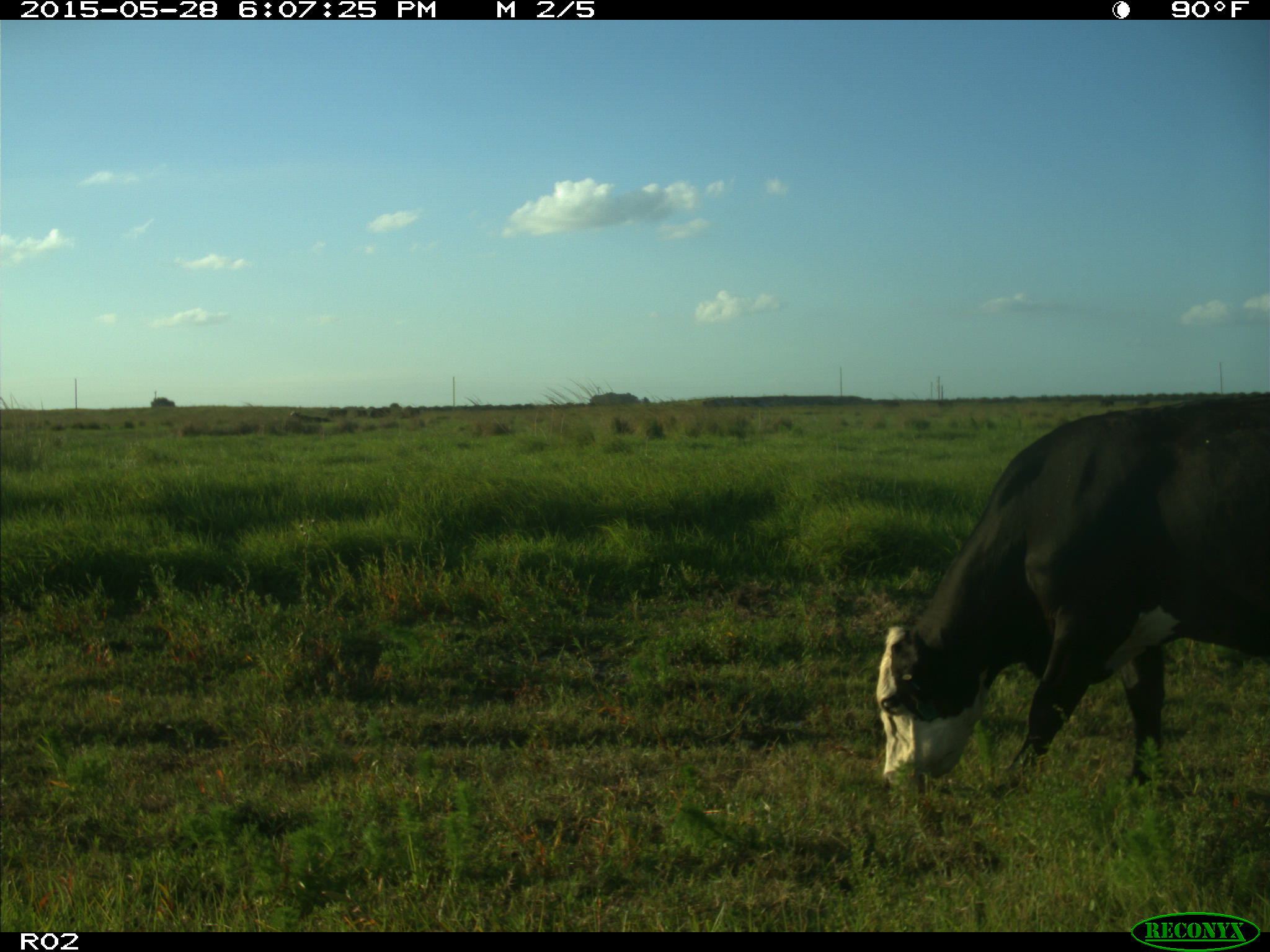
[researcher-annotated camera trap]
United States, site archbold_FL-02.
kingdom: Animalia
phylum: Chordata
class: Mammalia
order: Artiodactyla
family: Bovidae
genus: Bos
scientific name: Bos taurus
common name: domestic cow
Bos taurus (domestic cow).